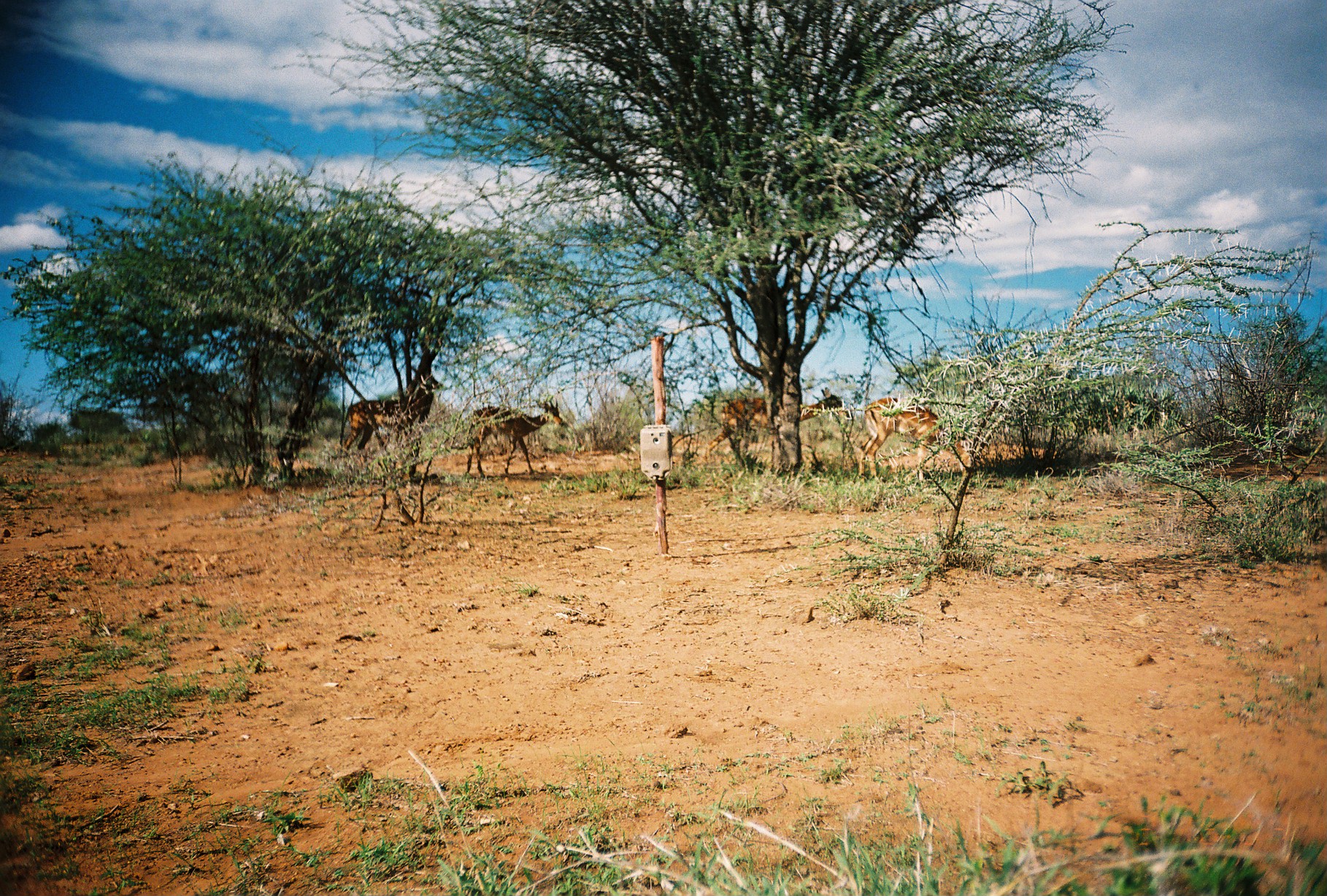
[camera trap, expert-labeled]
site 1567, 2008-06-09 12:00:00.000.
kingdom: Animalia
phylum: Chordata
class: Mammalia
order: Artiodactyla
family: Bovidae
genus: Aepyceros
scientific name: Aepyceros melampus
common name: impala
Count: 6.